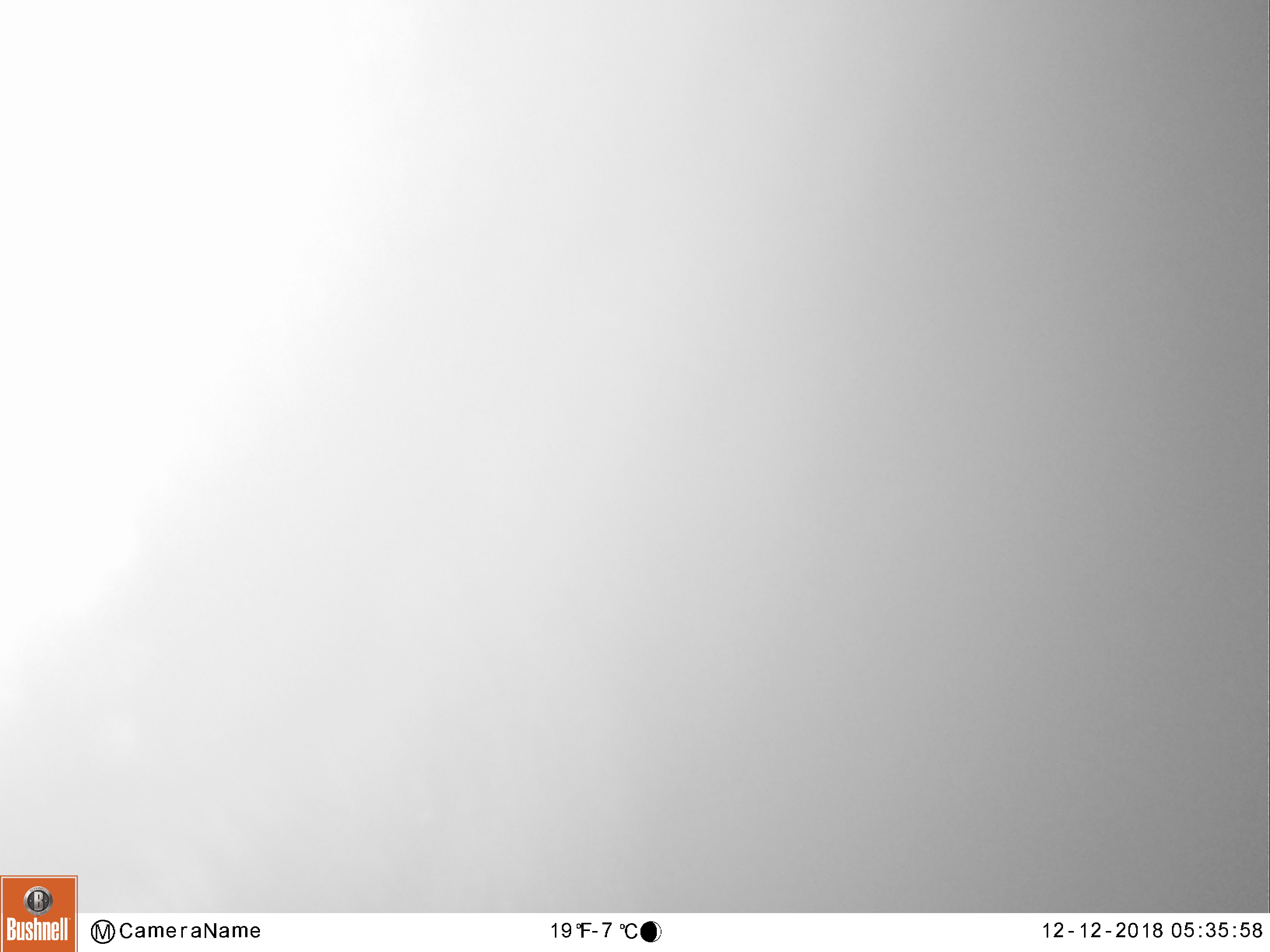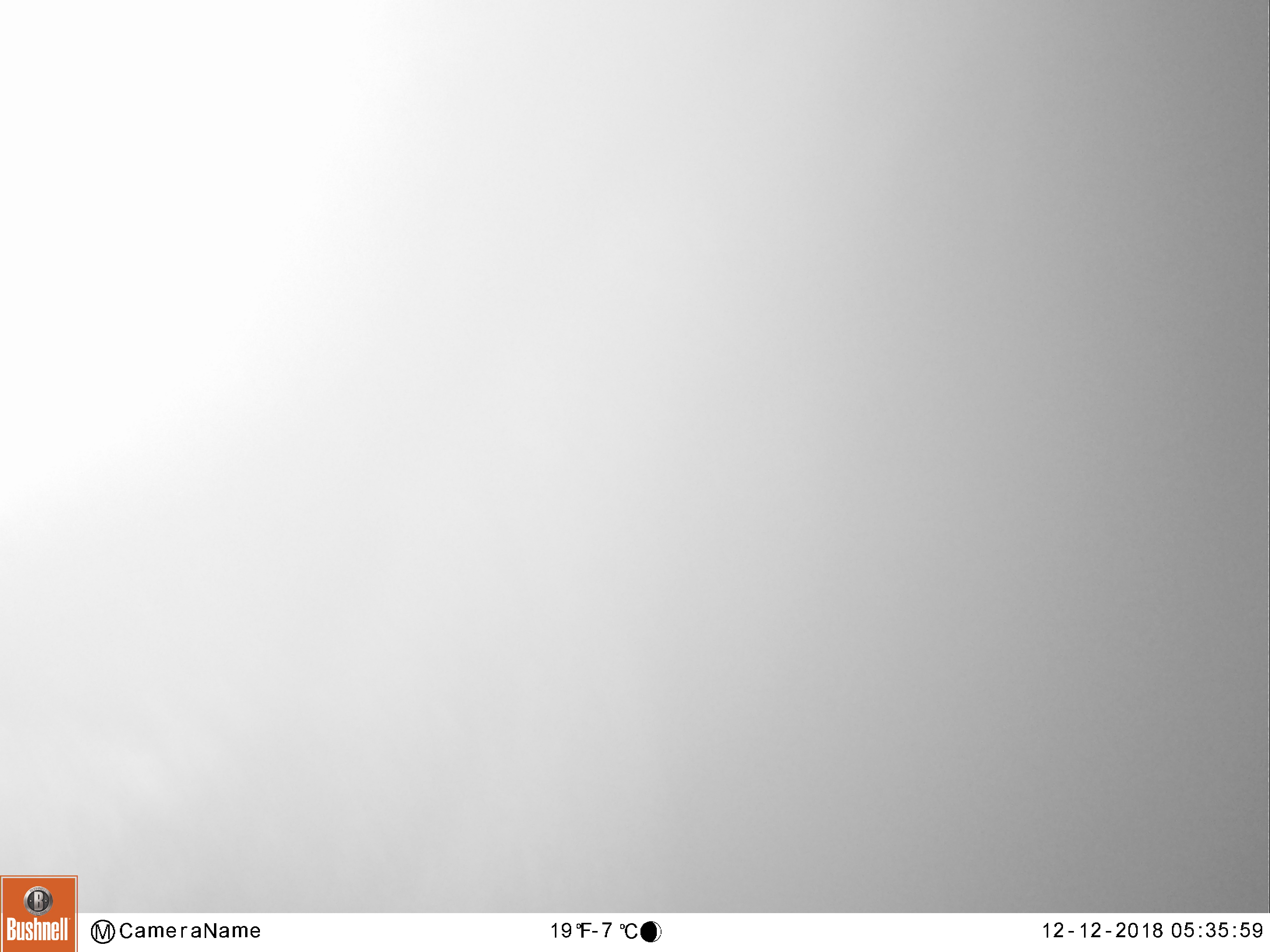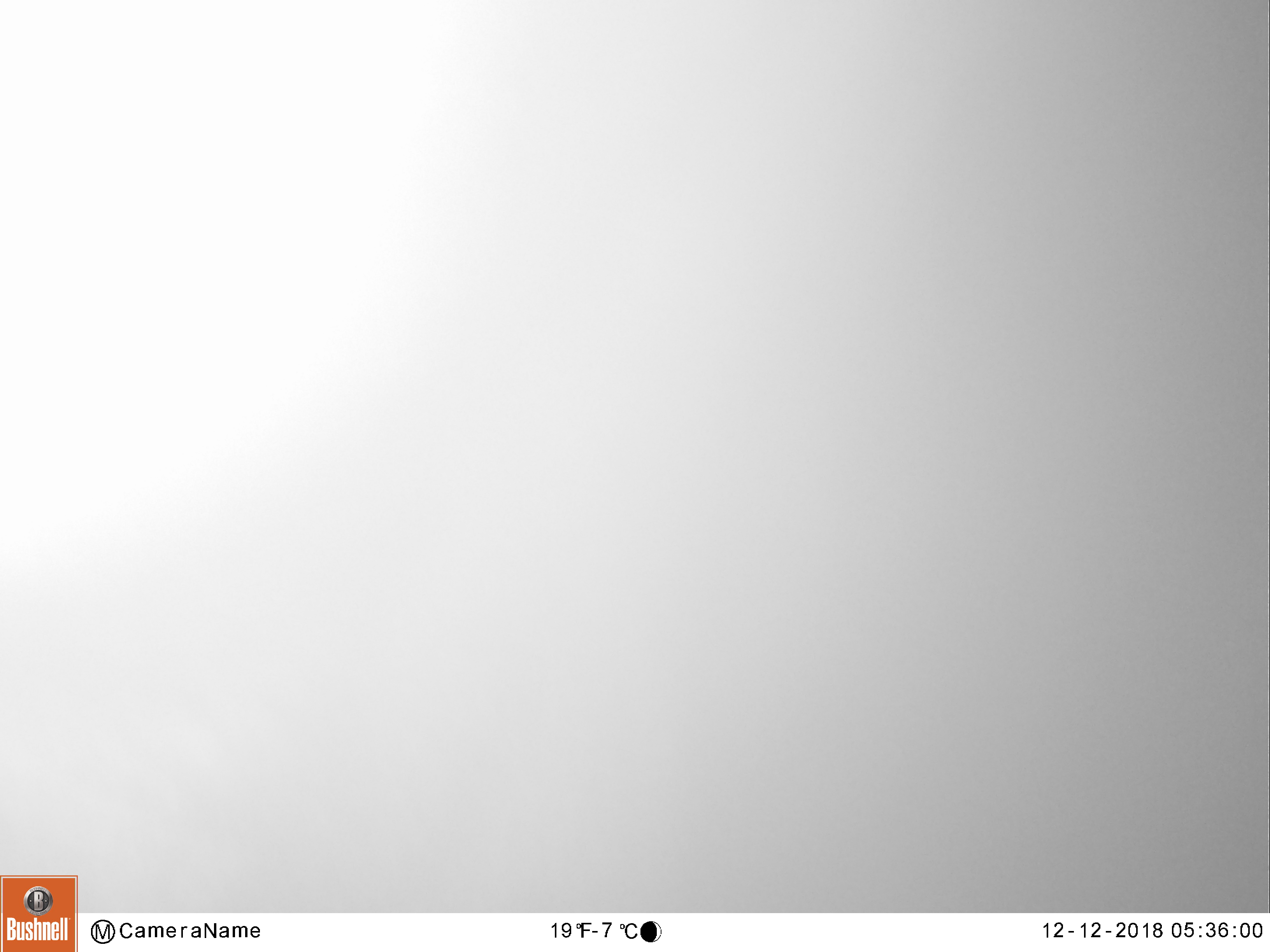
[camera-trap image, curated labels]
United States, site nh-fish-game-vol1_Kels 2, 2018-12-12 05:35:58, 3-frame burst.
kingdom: Animalia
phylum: Chordata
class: Mammalia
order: Artiodactyla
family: Cervidae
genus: Alces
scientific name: Alces alces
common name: moose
Moose (Alces alces).